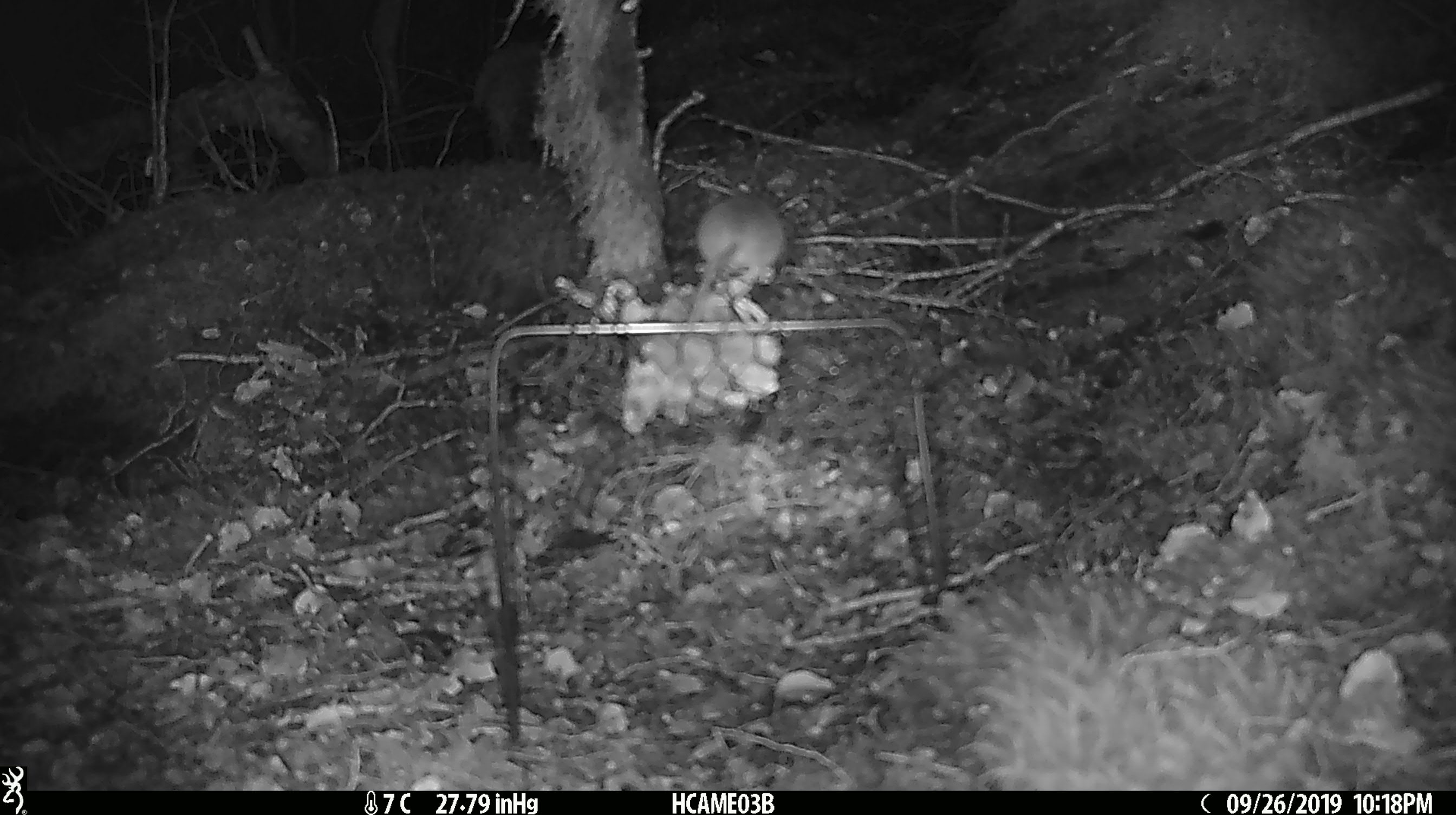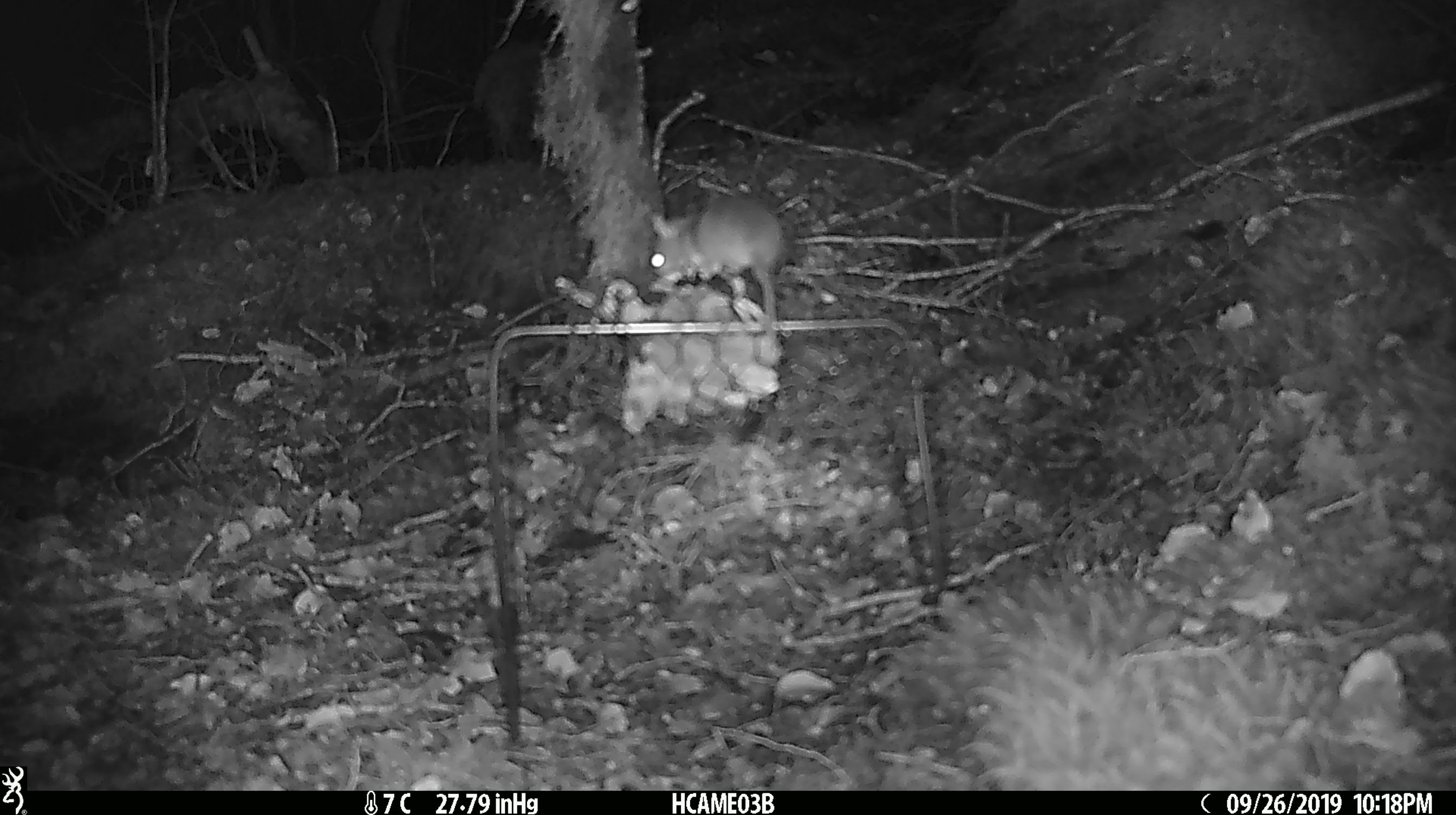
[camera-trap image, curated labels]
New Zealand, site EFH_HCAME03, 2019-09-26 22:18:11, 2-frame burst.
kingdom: Animalia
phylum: Chordata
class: Mammalia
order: Rodentia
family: Muridae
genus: Mus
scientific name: Mus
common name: mouse